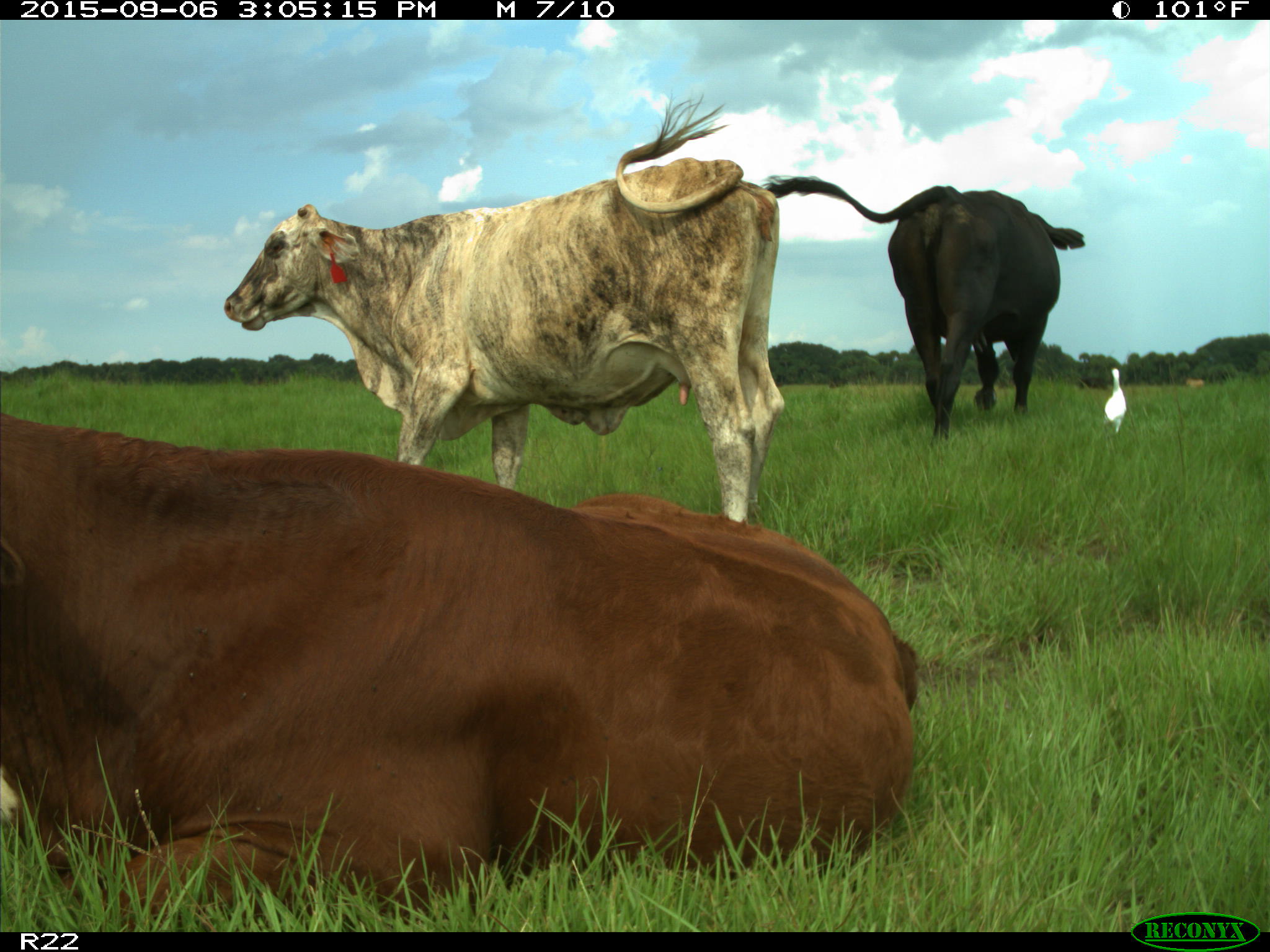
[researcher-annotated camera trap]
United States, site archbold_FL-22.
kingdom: Animalia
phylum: Chordata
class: Mammalia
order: Artiodactyla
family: Bovidae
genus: Bos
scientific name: Bos taurus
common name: domestic cow